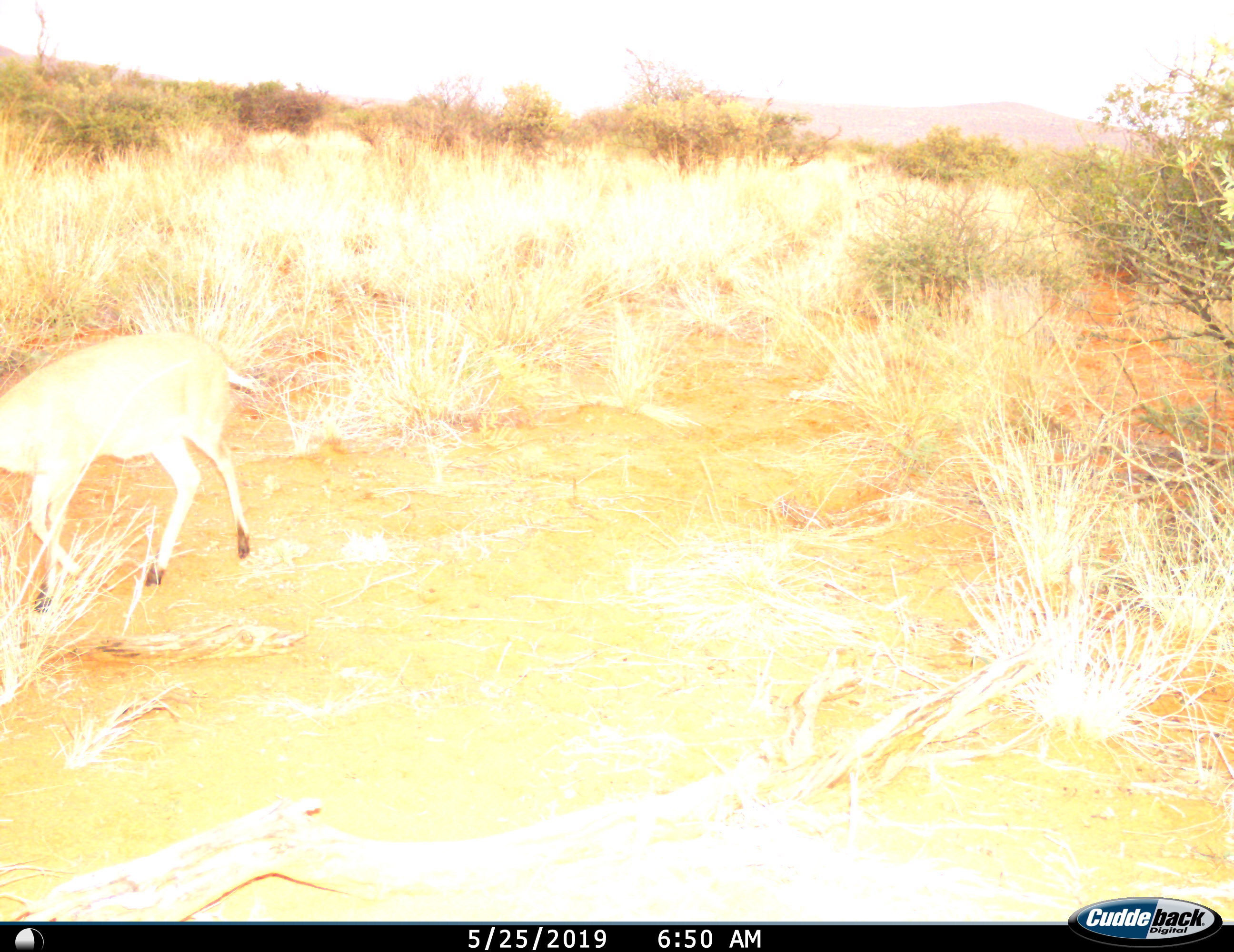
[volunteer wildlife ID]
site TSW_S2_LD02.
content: unidentified animal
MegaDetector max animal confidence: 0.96